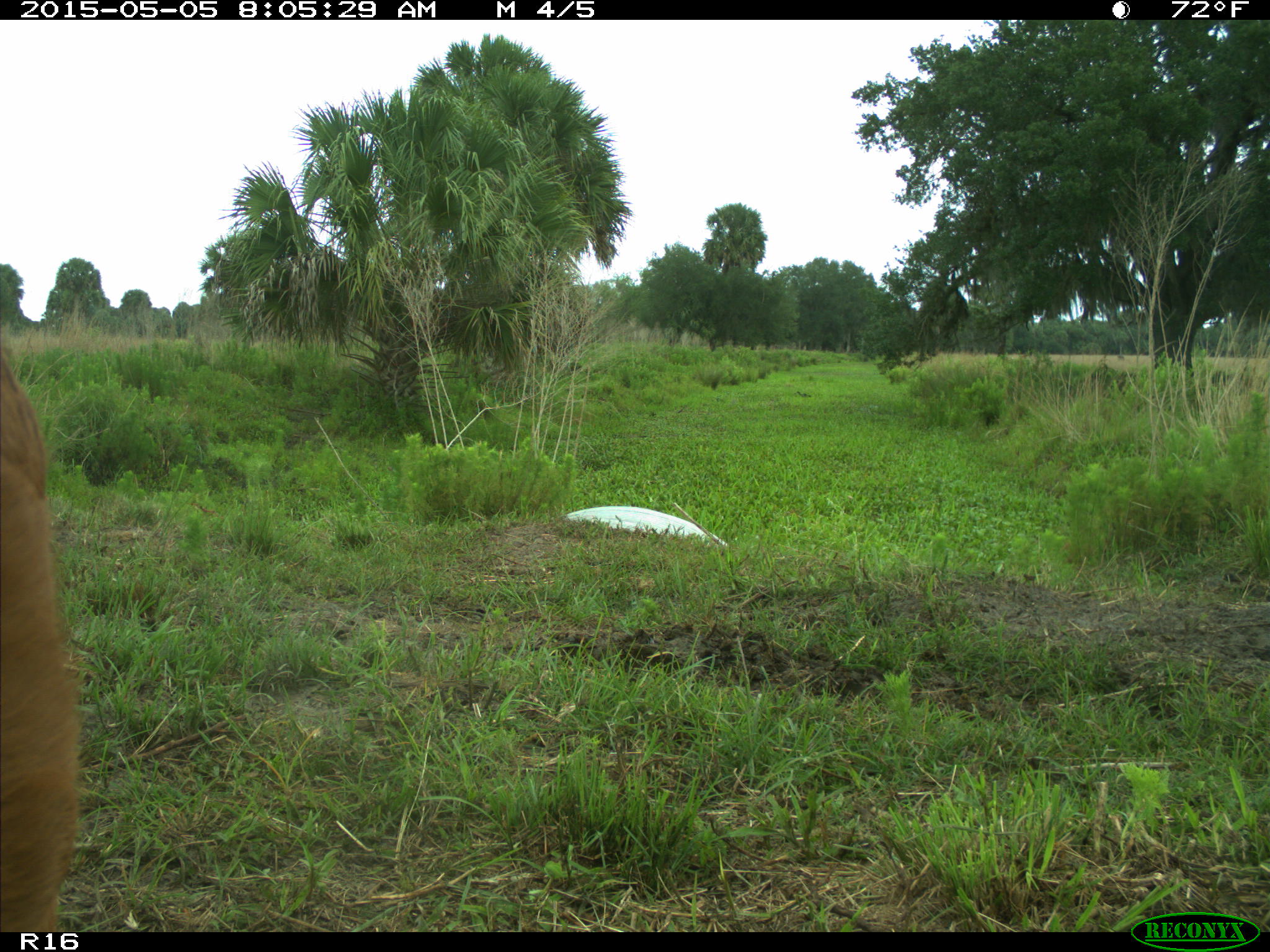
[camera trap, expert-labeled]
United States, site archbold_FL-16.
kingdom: Animalia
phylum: Chordata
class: Mammalia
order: Artiodactyla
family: Bovidae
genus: Bos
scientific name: Bos taurus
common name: domestic cow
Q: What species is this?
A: Bos taurus (domestic cow).